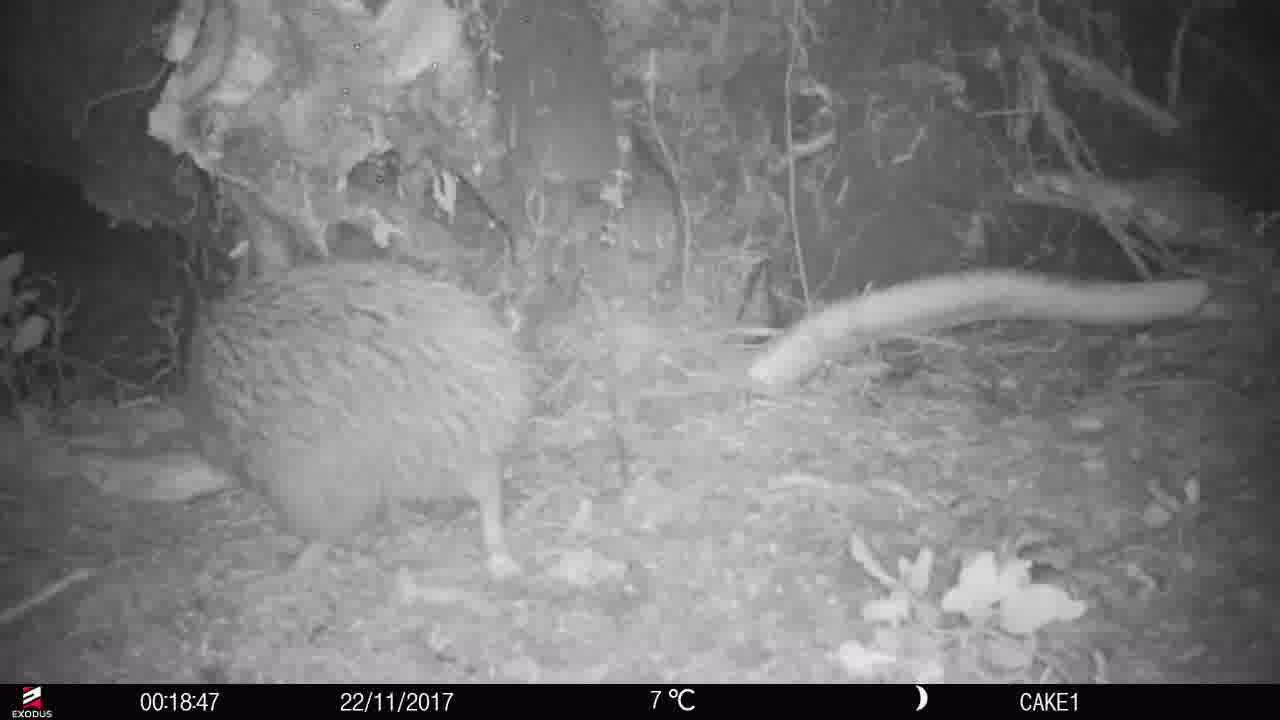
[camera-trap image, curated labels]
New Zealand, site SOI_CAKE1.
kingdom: Animalia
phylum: Chordata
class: Aves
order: Apterygiformes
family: Apterygidae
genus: Apteryx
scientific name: Apteryx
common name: kiwi